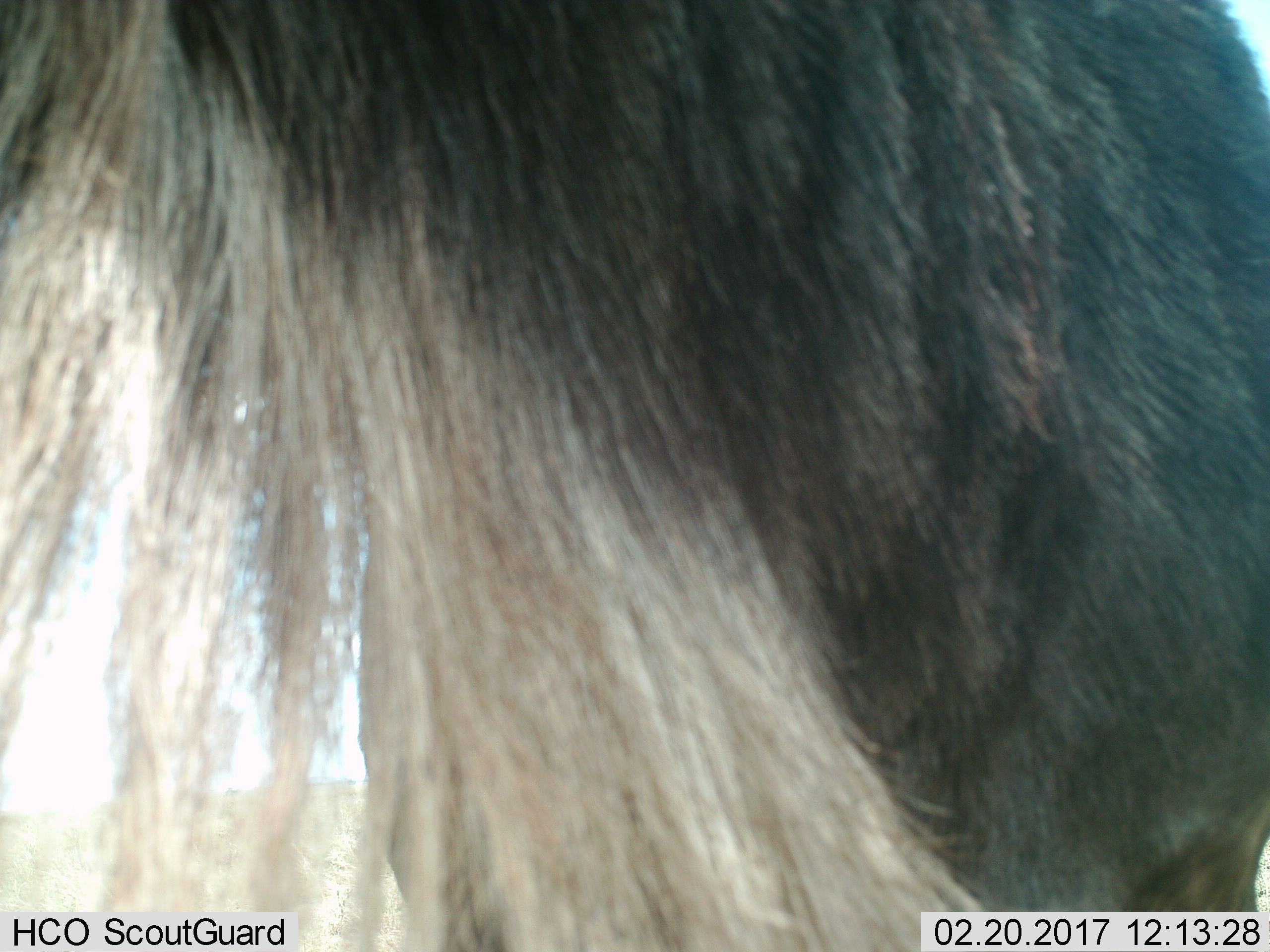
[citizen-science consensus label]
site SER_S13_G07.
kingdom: Animalia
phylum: Chordata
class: Mammalia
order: Artiodactyla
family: Bovidae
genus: Connochaetes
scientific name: Connochaetes taurinus taurinus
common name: blue wildebeest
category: wildebeestblue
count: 1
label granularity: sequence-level